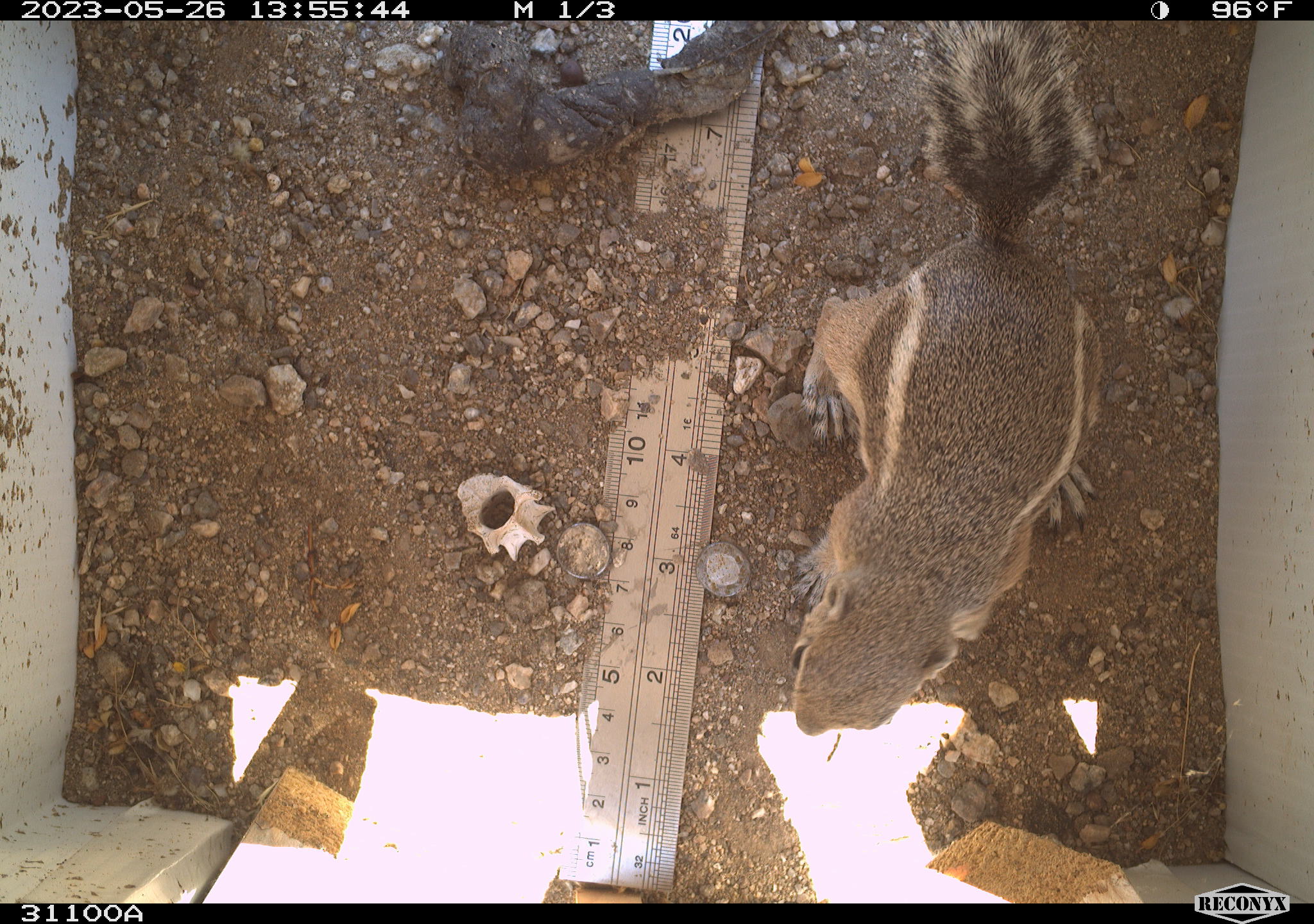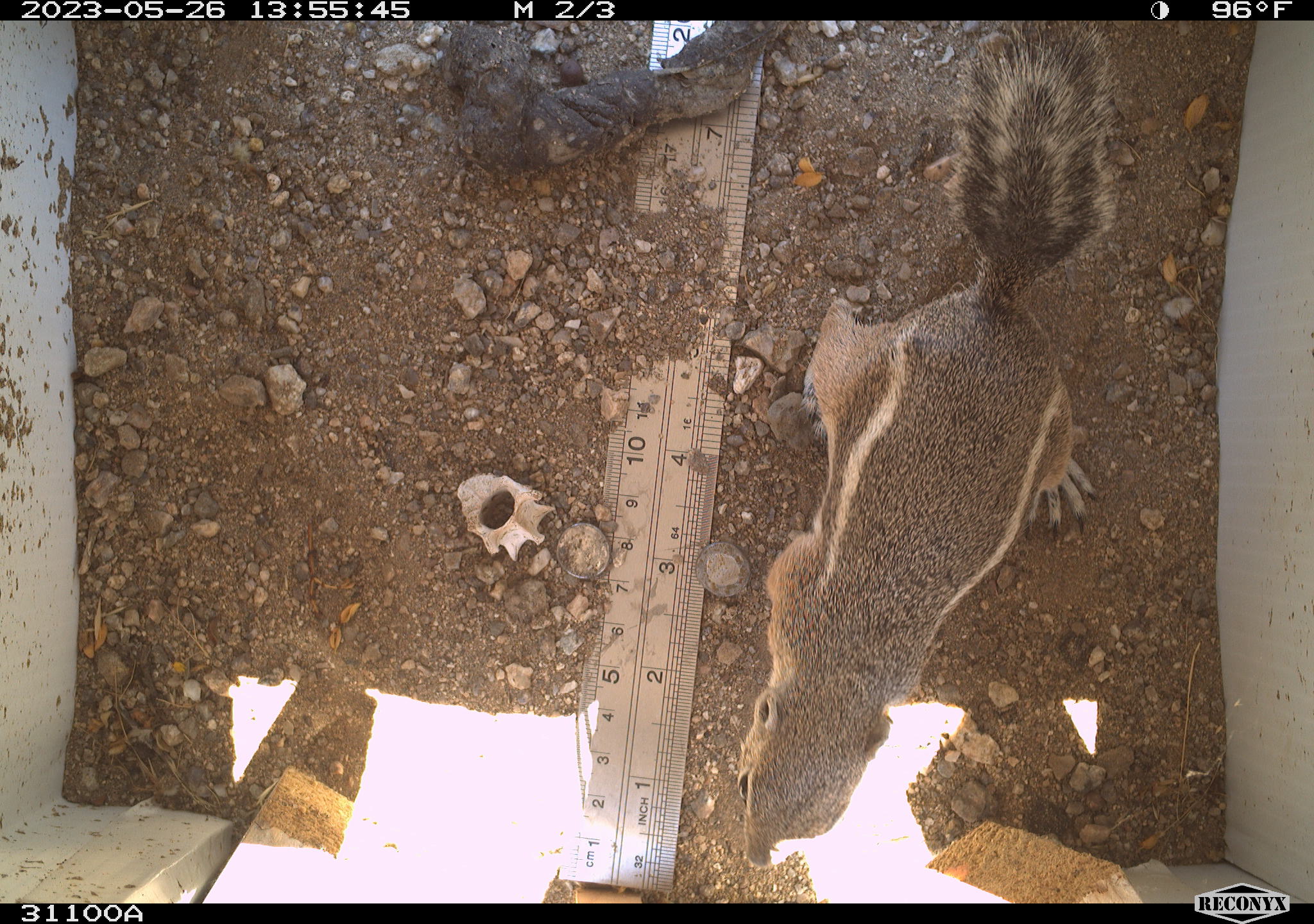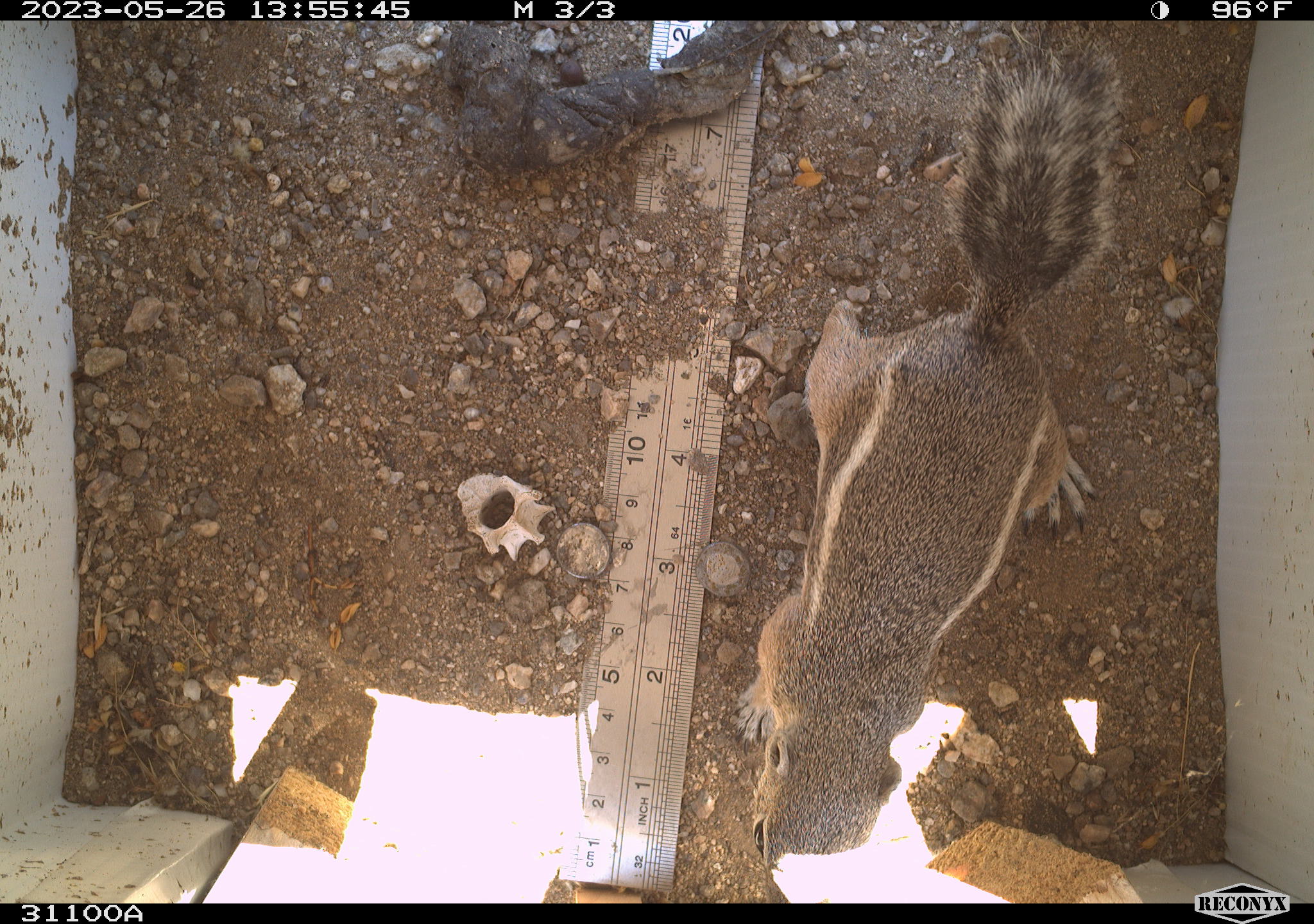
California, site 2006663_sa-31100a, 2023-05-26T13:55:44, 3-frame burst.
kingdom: Animalia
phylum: Chordata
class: Mammalia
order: Rodentia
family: Sciuridae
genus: Ammospermophilus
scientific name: Ammospermophilus leucurus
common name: white-tailed antelope squirrel